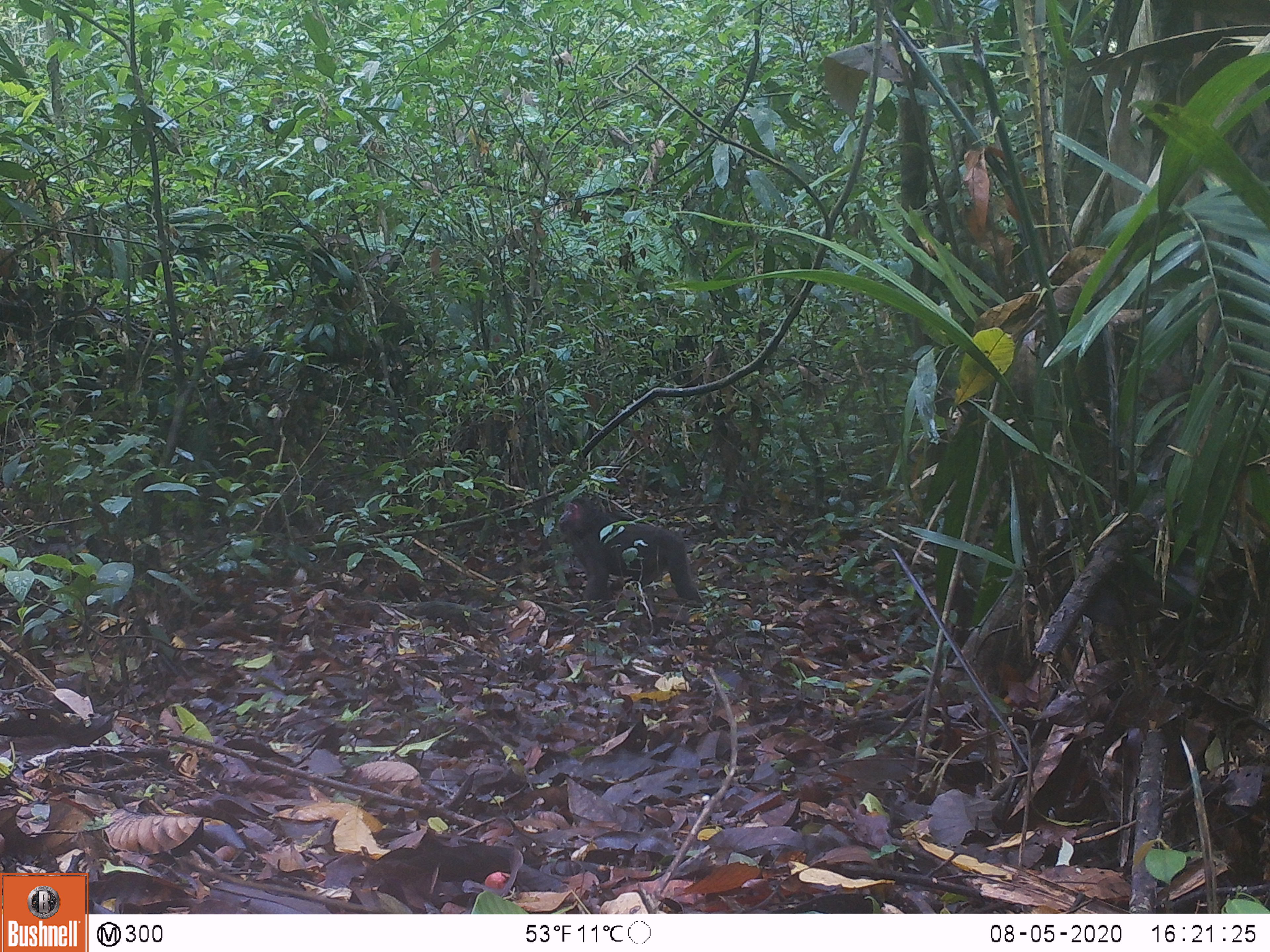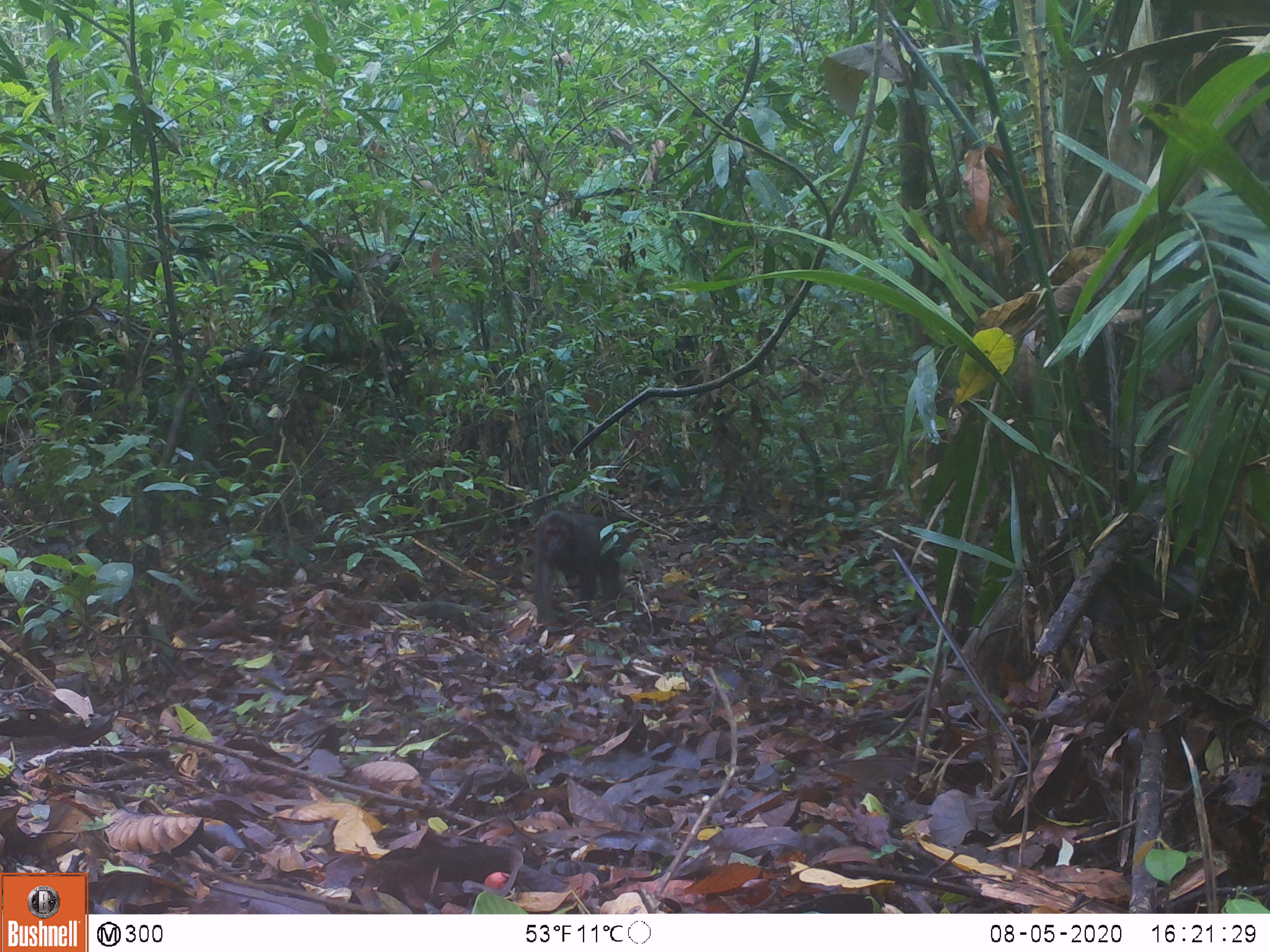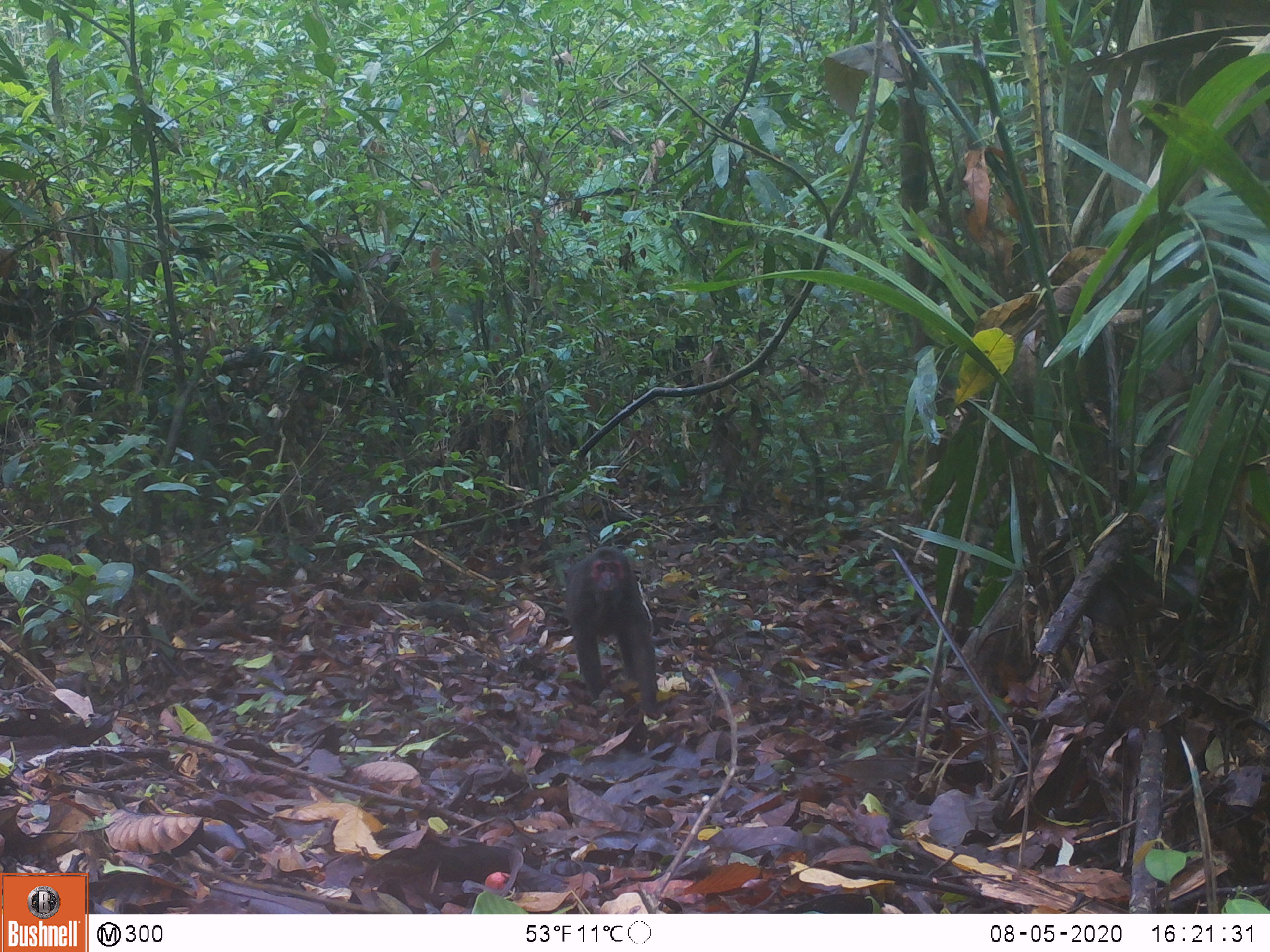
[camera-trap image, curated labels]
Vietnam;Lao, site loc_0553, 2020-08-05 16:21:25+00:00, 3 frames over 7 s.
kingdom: Animalia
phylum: Chordata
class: Mammalia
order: Primates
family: Cercopithecidae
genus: Macaca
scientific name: Macaca arctoides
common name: stump-tailed macaque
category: stump tailed macaque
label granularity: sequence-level